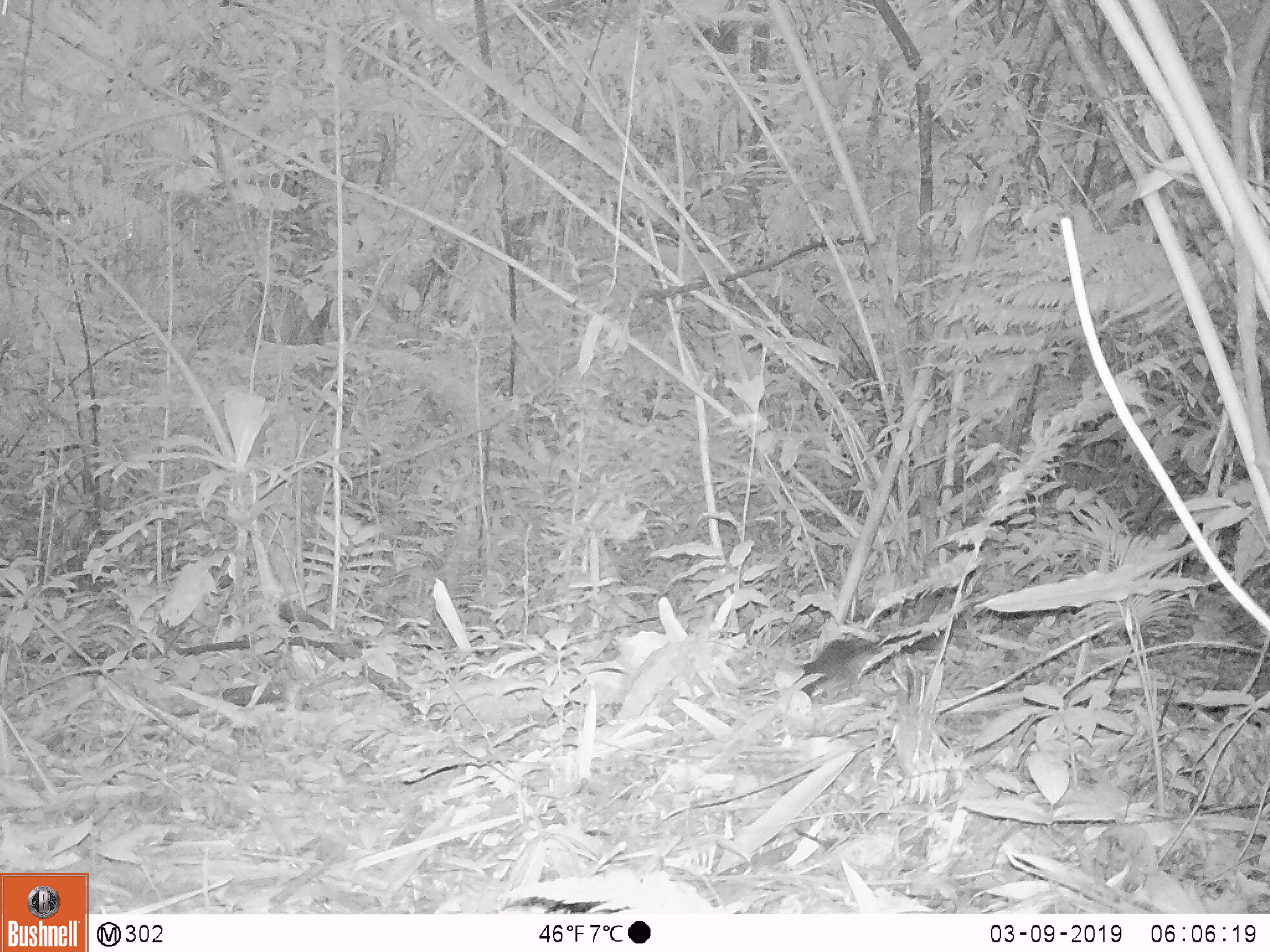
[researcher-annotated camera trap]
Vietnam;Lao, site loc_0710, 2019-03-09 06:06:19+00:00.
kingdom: Animalia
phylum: Chordata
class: Mammalia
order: Rodentia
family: Sciuridae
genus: Dremomys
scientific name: Dremomys rufigenis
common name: red-cheeked squirrel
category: red cheeked squirrel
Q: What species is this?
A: Red cheeked squirrel (red-cheeked squirrel) (Dremomys rufigenis).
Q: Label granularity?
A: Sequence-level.